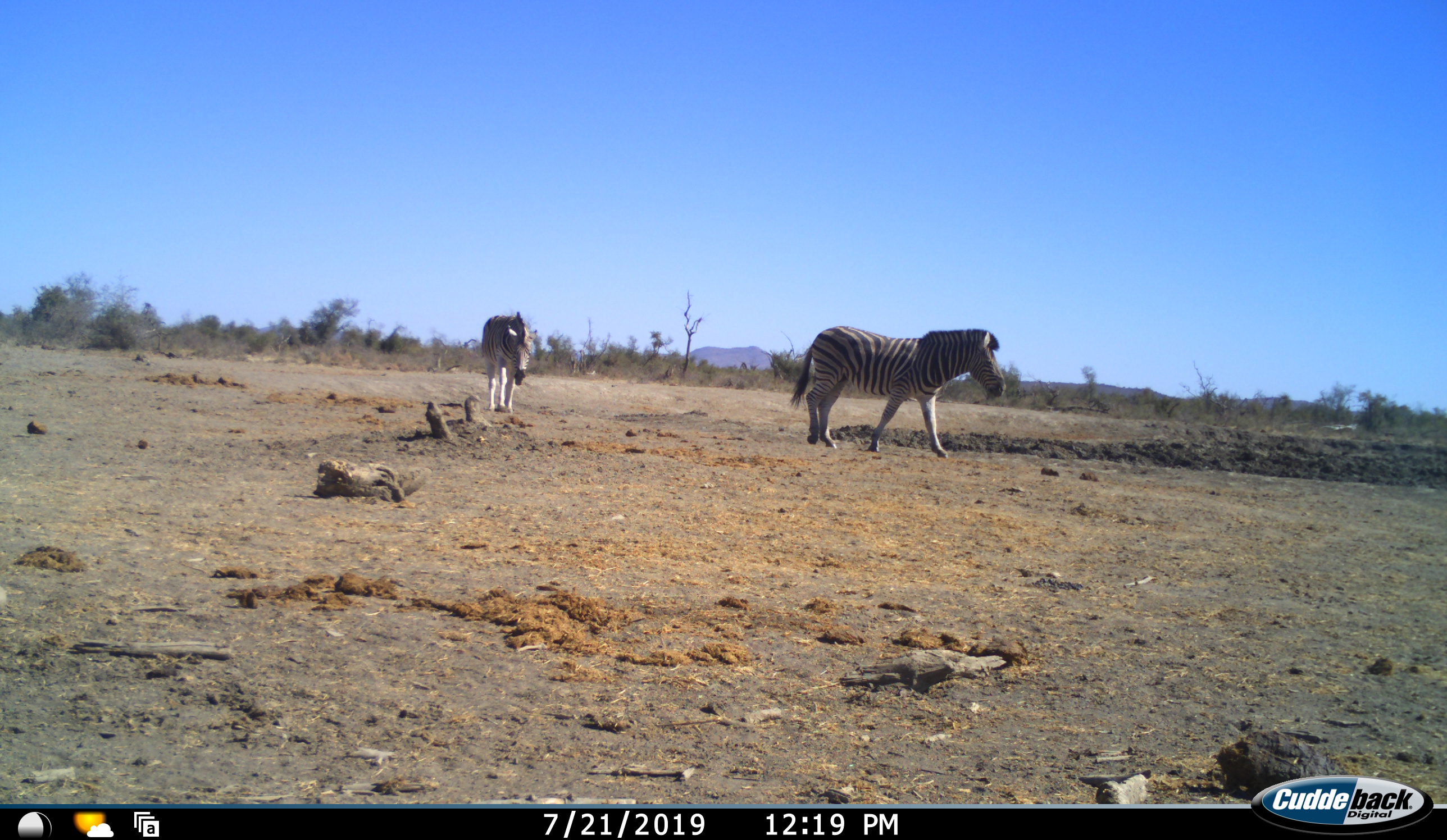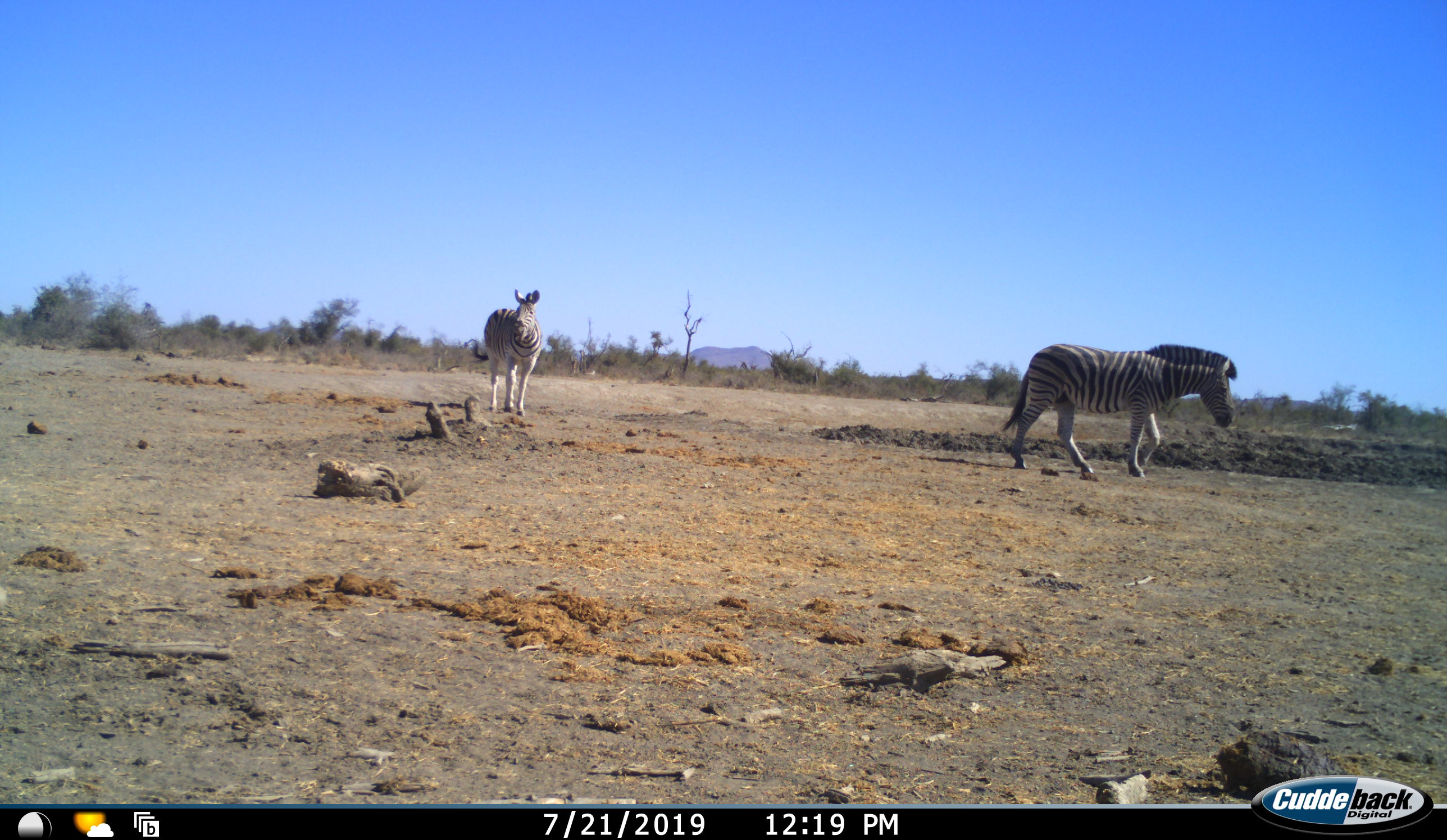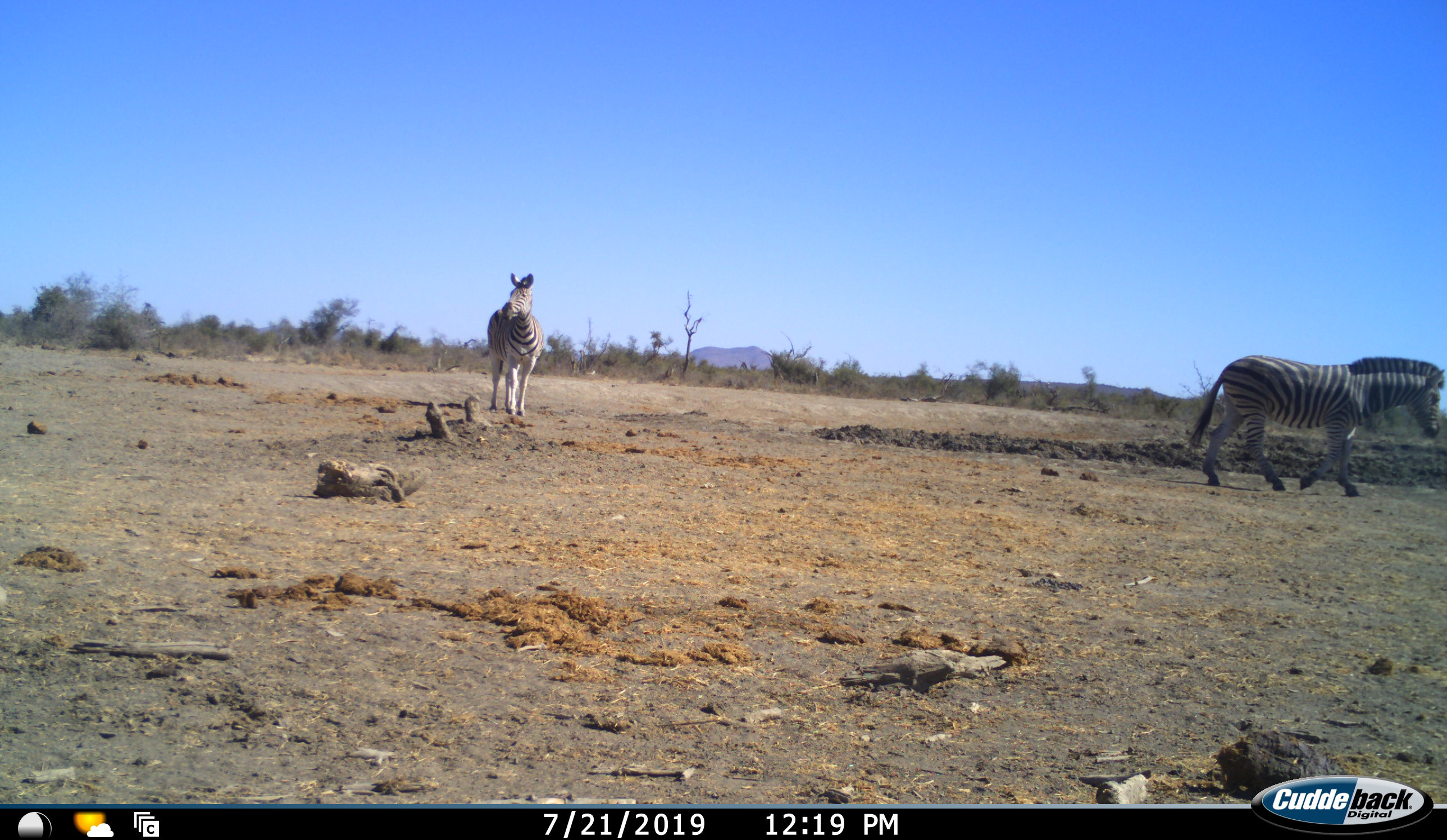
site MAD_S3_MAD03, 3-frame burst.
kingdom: Animalia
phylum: Chordata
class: Mammalia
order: Perissodactyla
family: Equidae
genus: Equus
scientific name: Equus quagga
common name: plains zebra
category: zebraplains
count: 2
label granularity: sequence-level